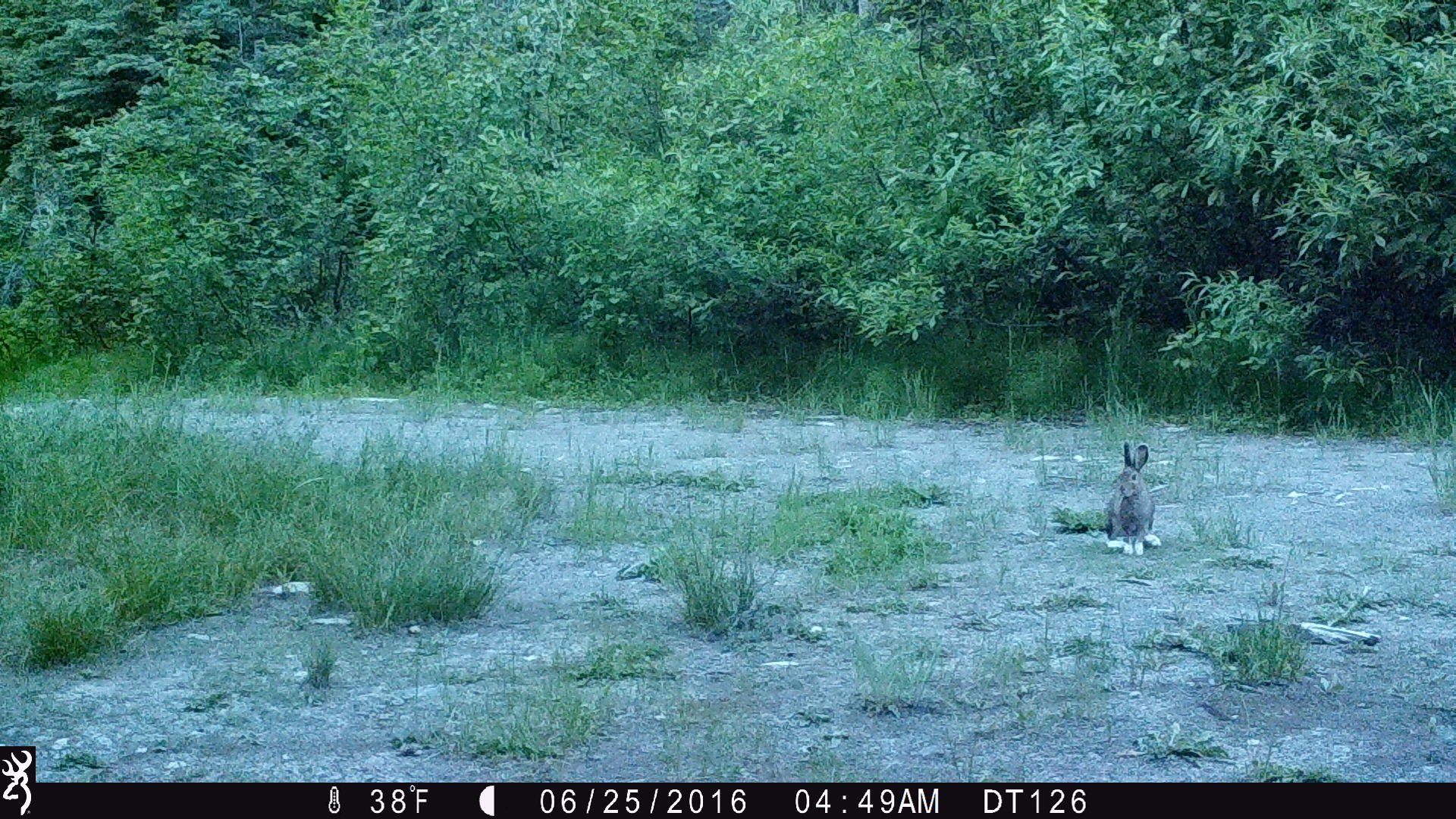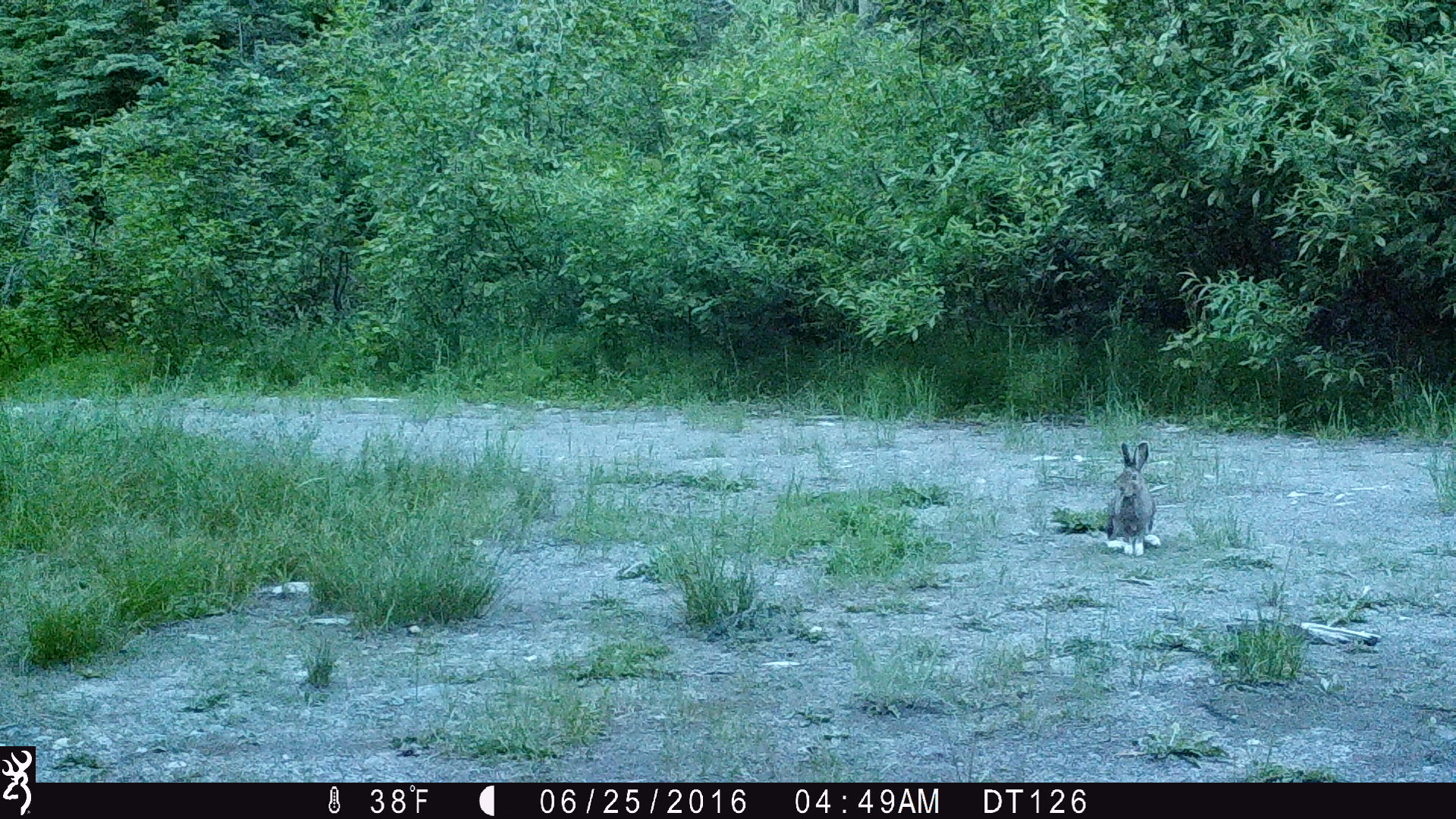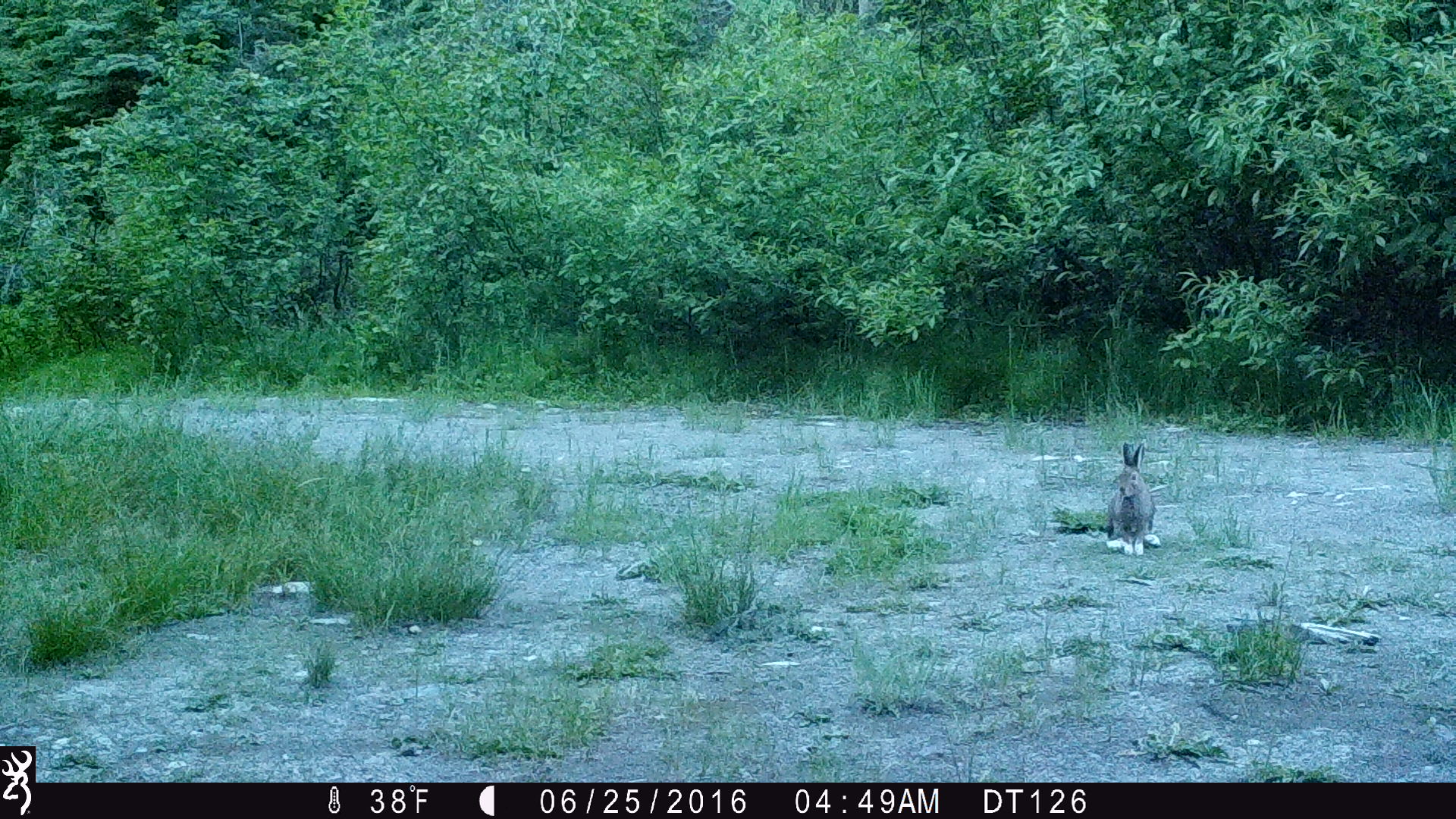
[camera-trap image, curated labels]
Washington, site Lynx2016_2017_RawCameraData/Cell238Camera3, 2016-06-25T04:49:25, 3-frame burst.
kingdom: Animalia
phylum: Chordata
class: Mammalia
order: Lagomorpha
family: Leporidae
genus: Lepus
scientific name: Lepus americanus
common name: snowshoe hare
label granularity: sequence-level